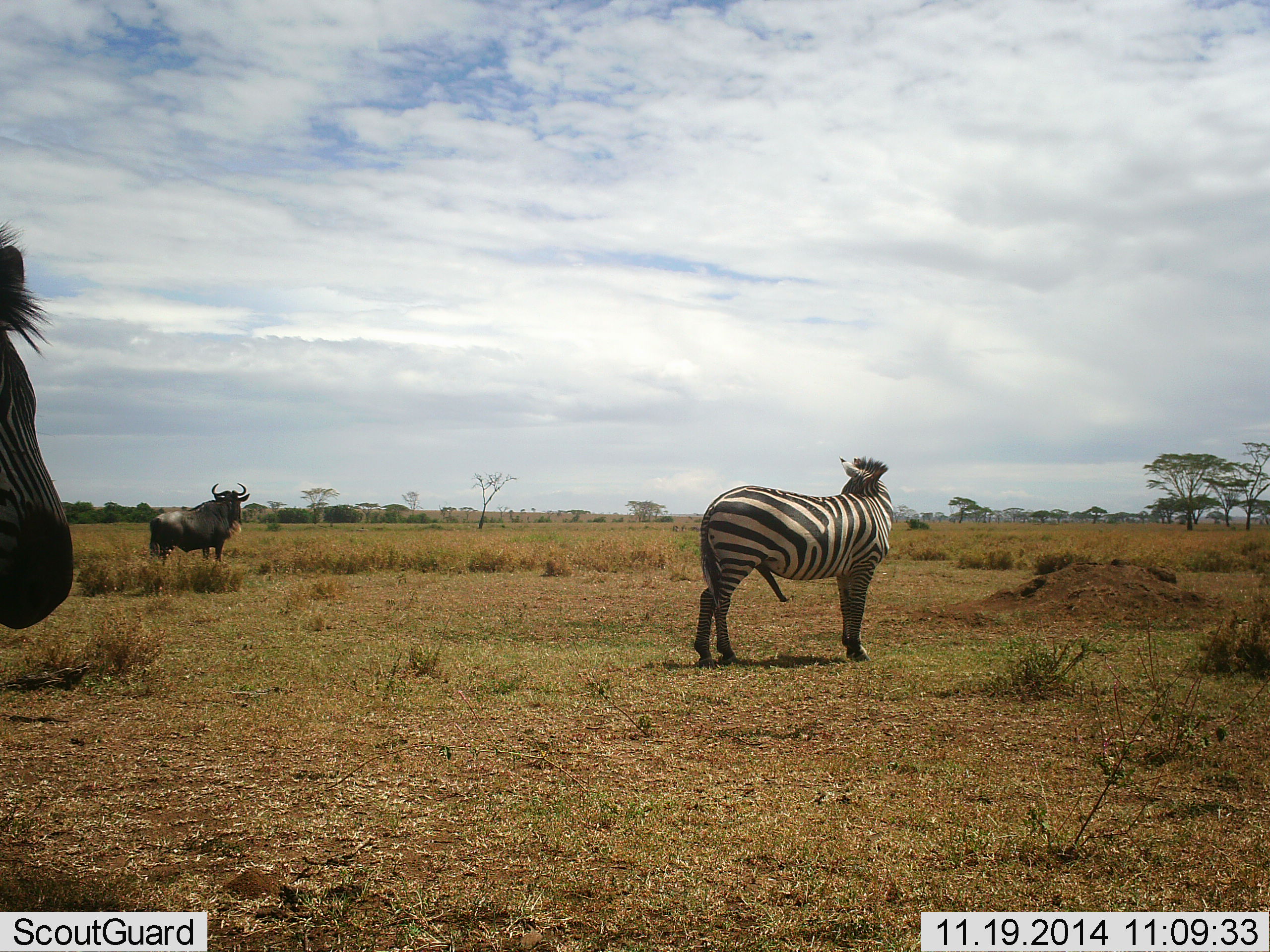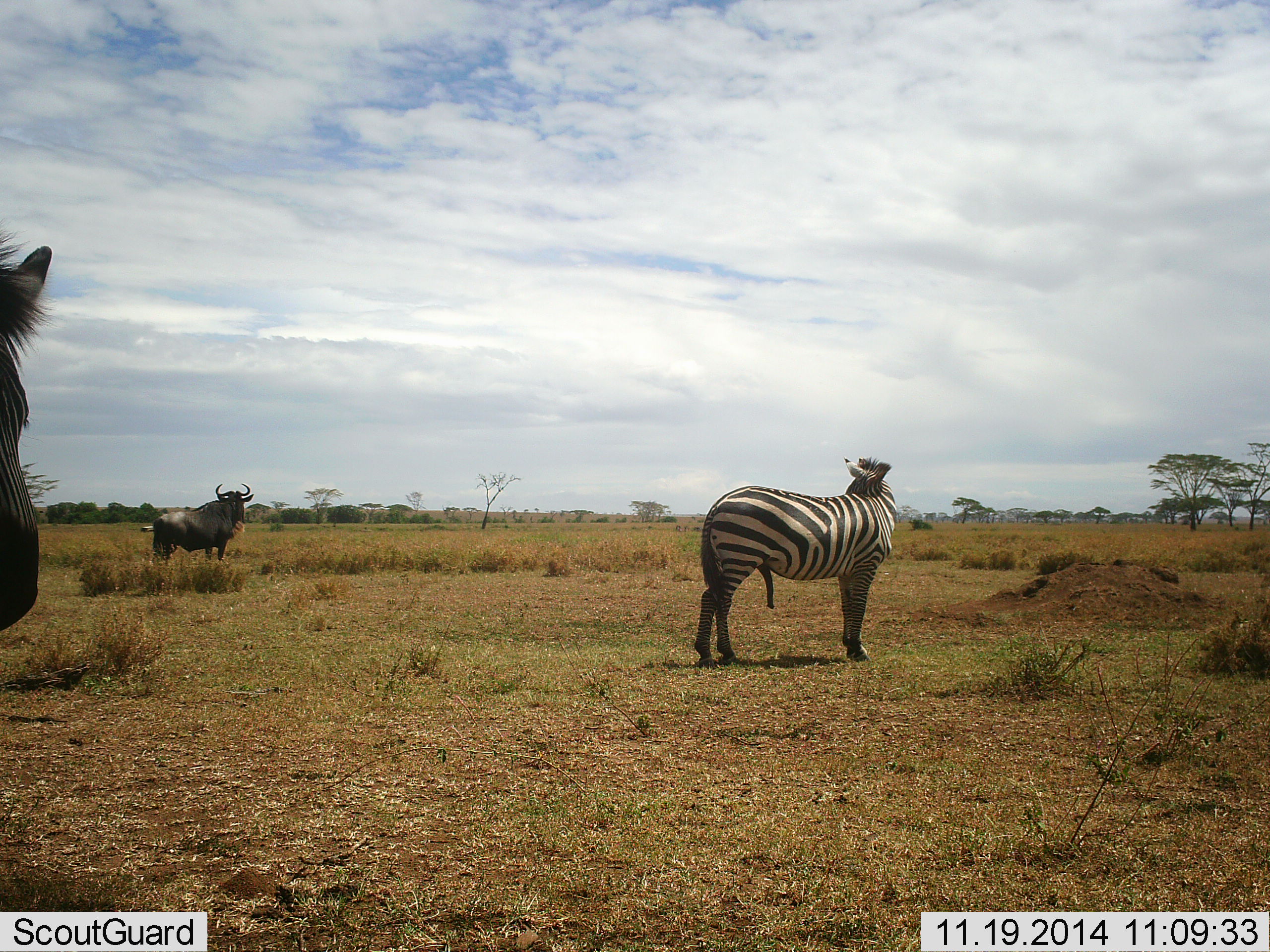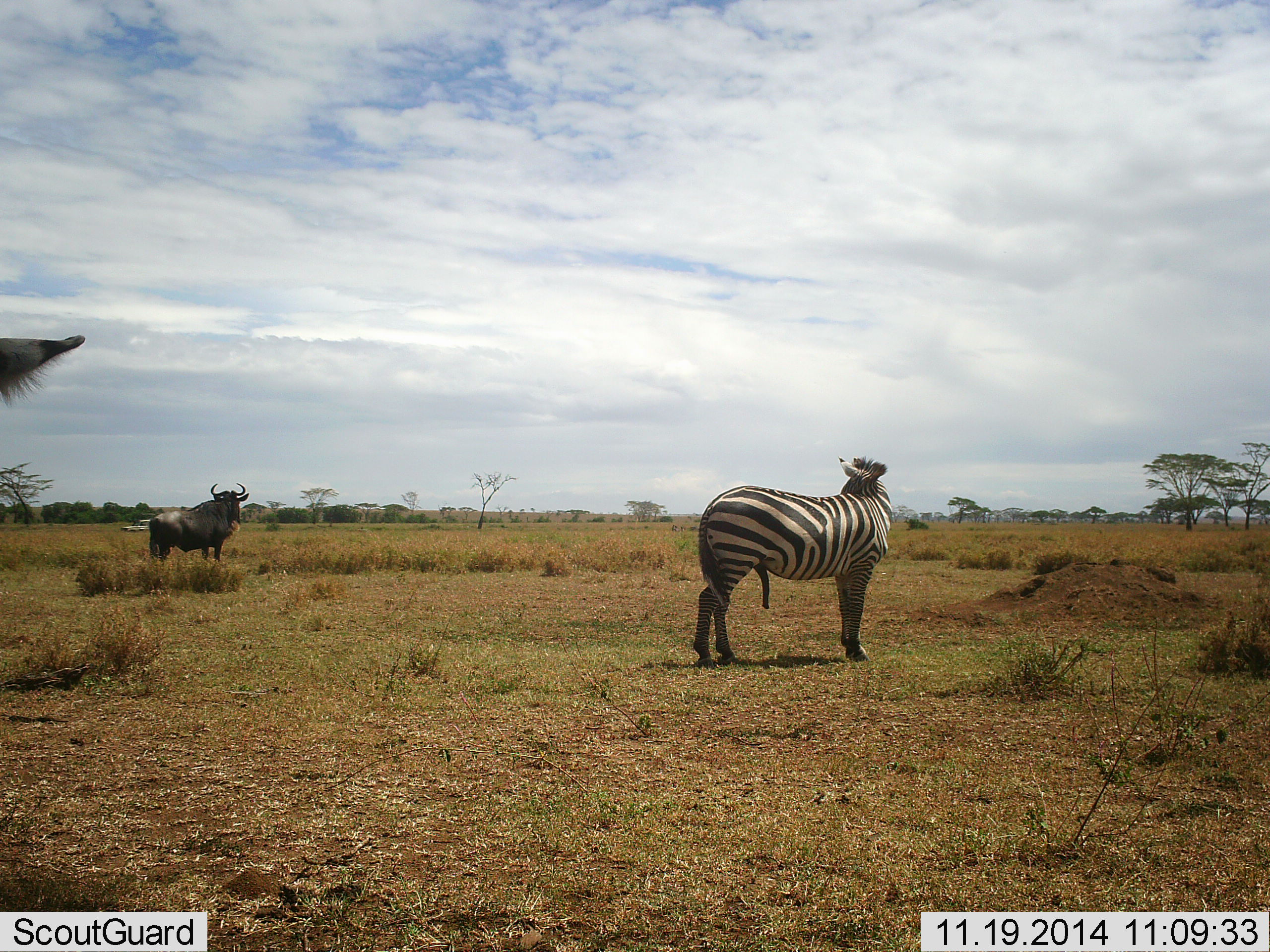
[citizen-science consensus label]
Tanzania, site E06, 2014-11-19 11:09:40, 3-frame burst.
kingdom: Animalia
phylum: Chordata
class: Mammalia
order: Artiodactyla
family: Bovidae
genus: Connochaetes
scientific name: Connochaetes taurinus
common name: blue wildebeest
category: wildebeest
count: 1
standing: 100%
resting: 0%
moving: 0%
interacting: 7%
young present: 0%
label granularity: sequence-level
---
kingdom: Animalia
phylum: Chordata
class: Mammalia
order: Perissodactyla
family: Equidae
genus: Equus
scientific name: Equus quagga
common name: plains zebra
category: zebra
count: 2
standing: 100%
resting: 0%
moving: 6%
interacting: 12%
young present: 0%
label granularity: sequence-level